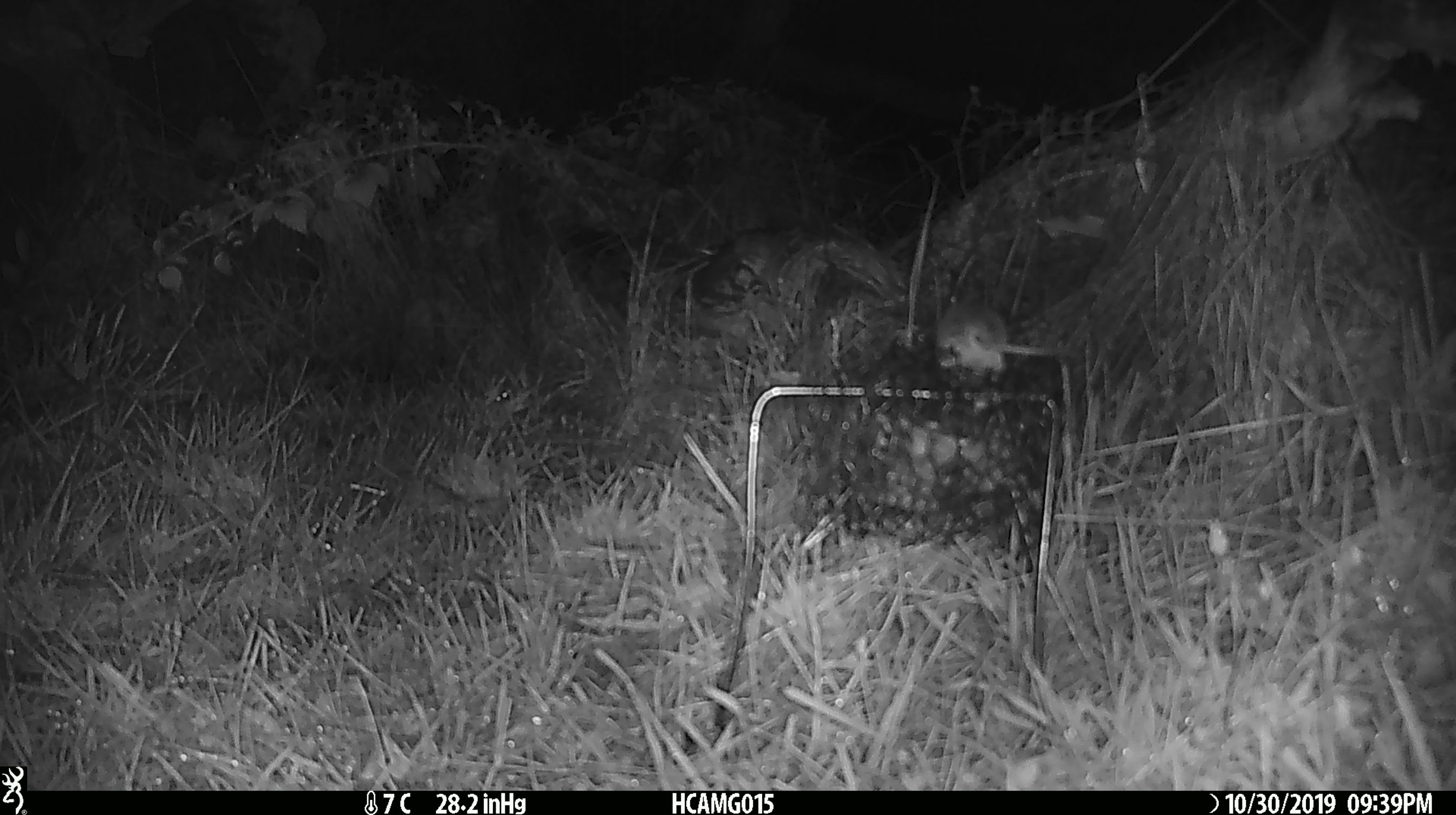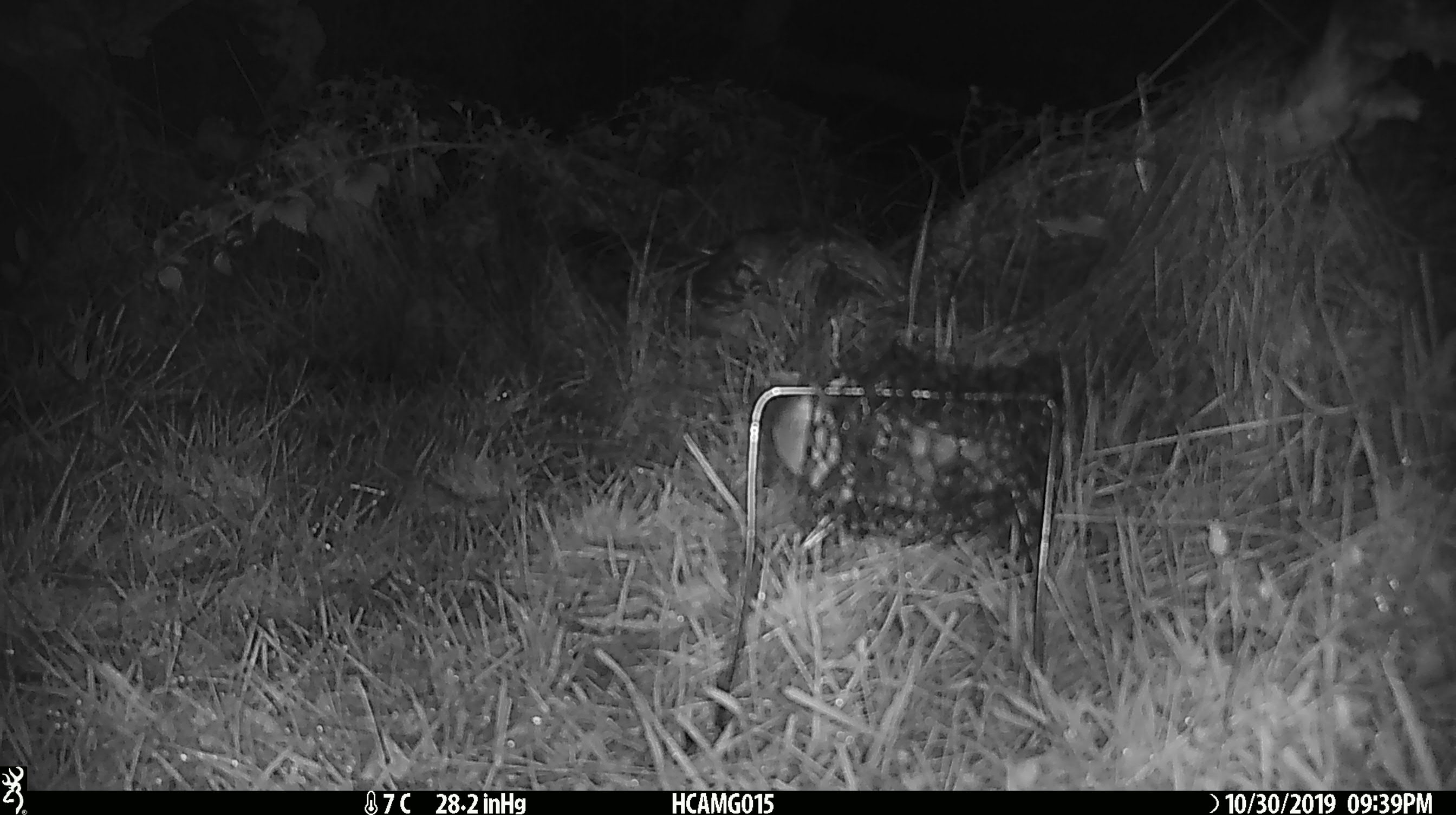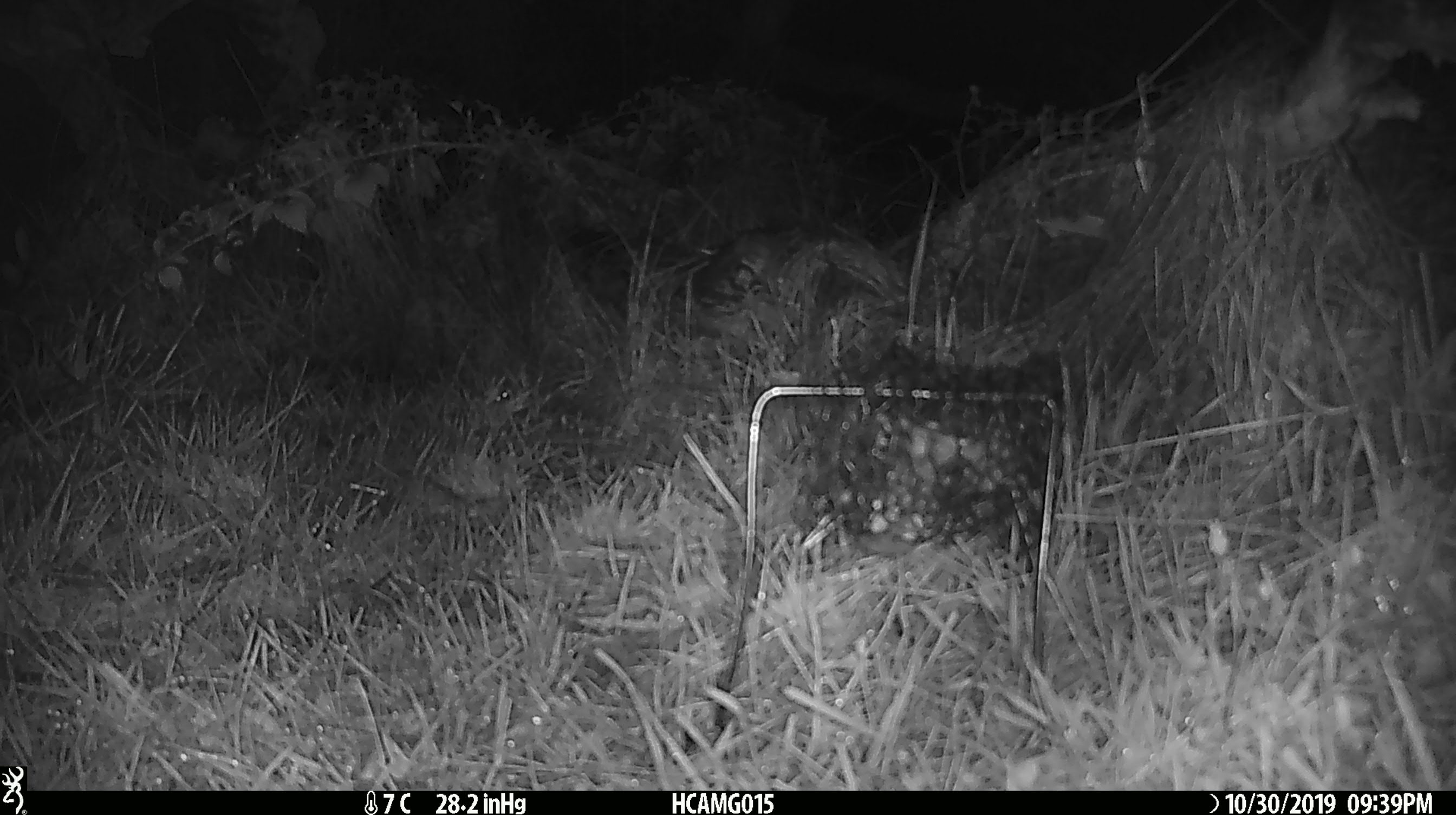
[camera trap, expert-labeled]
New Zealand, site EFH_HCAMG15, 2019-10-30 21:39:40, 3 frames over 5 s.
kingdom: Animalia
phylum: Chordata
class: Mammalia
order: Rodentia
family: Muridae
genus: Mus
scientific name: Mus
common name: mouse